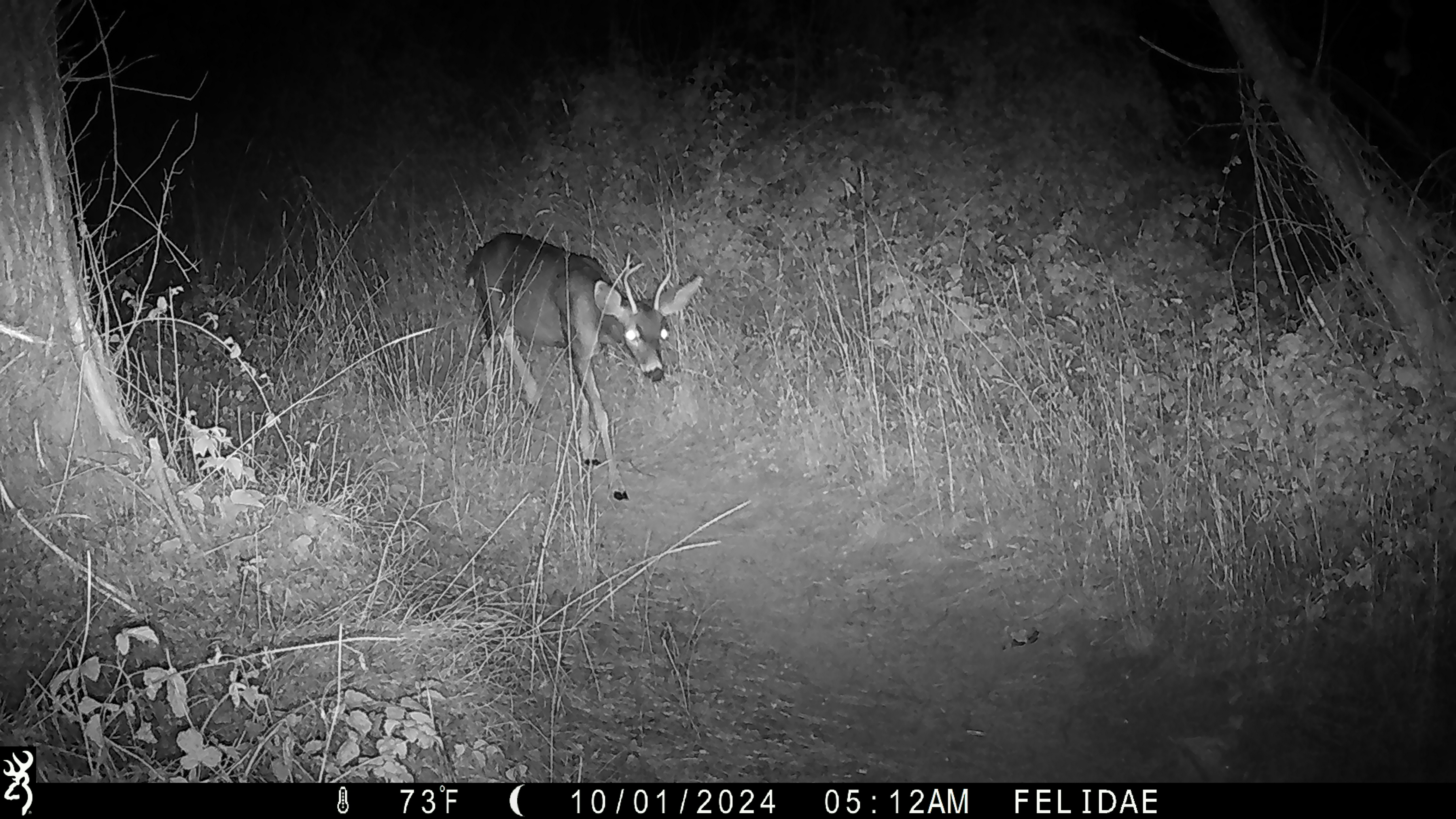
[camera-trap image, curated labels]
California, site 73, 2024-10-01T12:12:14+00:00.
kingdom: Animalia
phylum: Chordata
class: Mammalia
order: Artiodactyla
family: Cervidae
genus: Odocoileus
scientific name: Odocoileus hemionus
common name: mule deer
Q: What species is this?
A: Mule deer (Odocoileus hemionus).